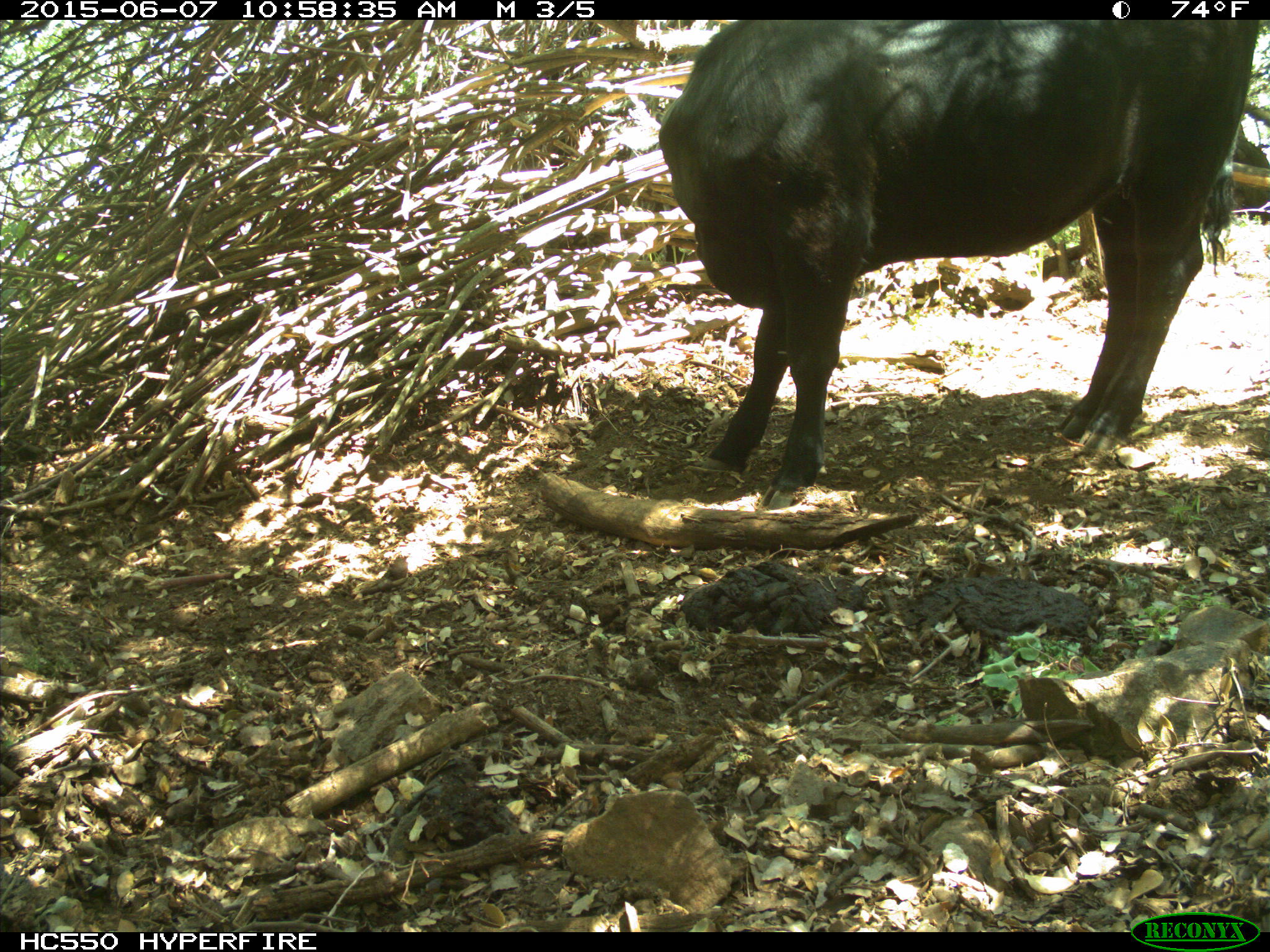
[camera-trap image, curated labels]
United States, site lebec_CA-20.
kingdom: Animalia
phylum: Chordata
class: Mammalia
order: Artiodactyla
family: Bovidae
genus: Bos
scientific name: Bos taurus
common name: domestic cow